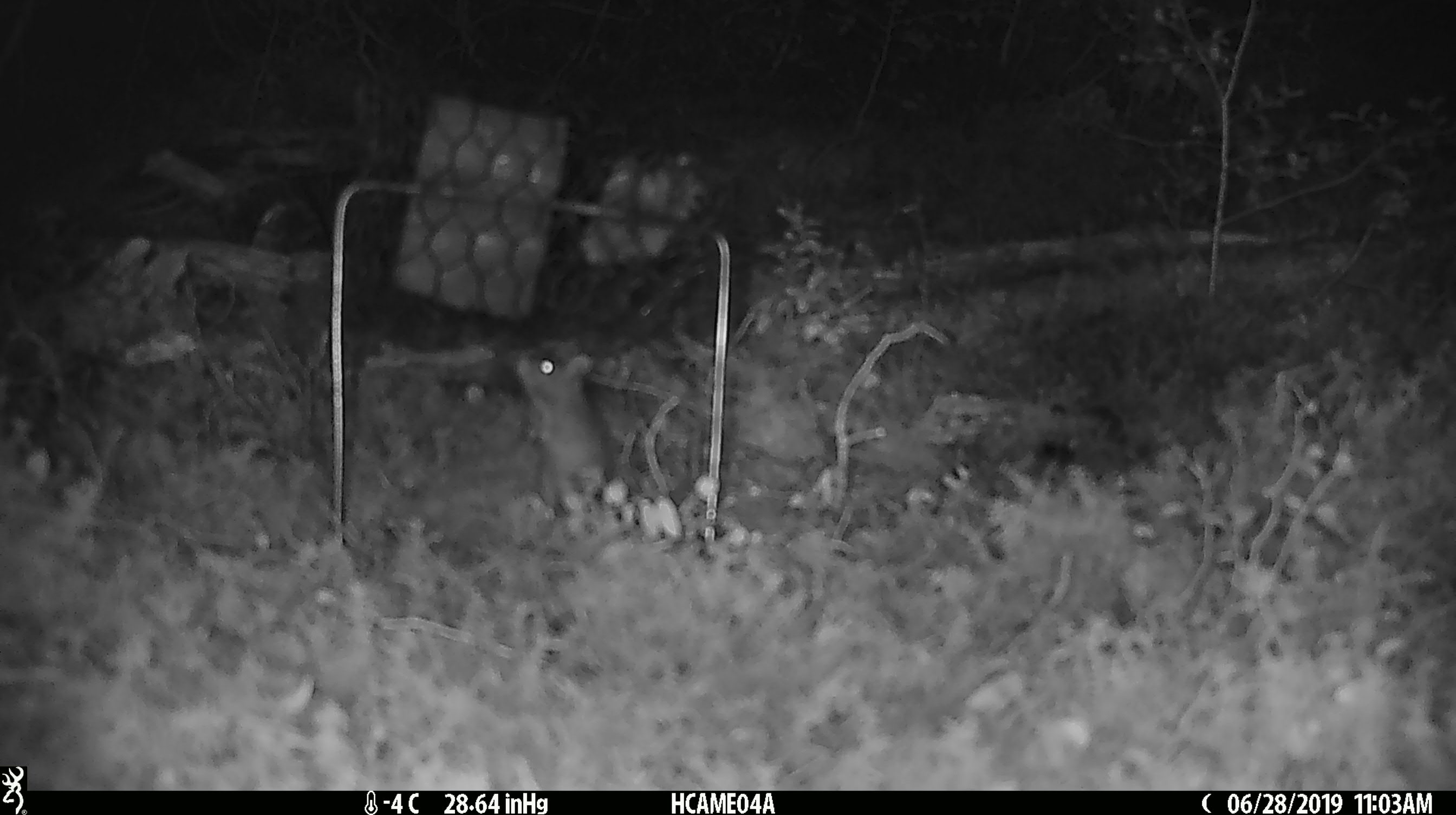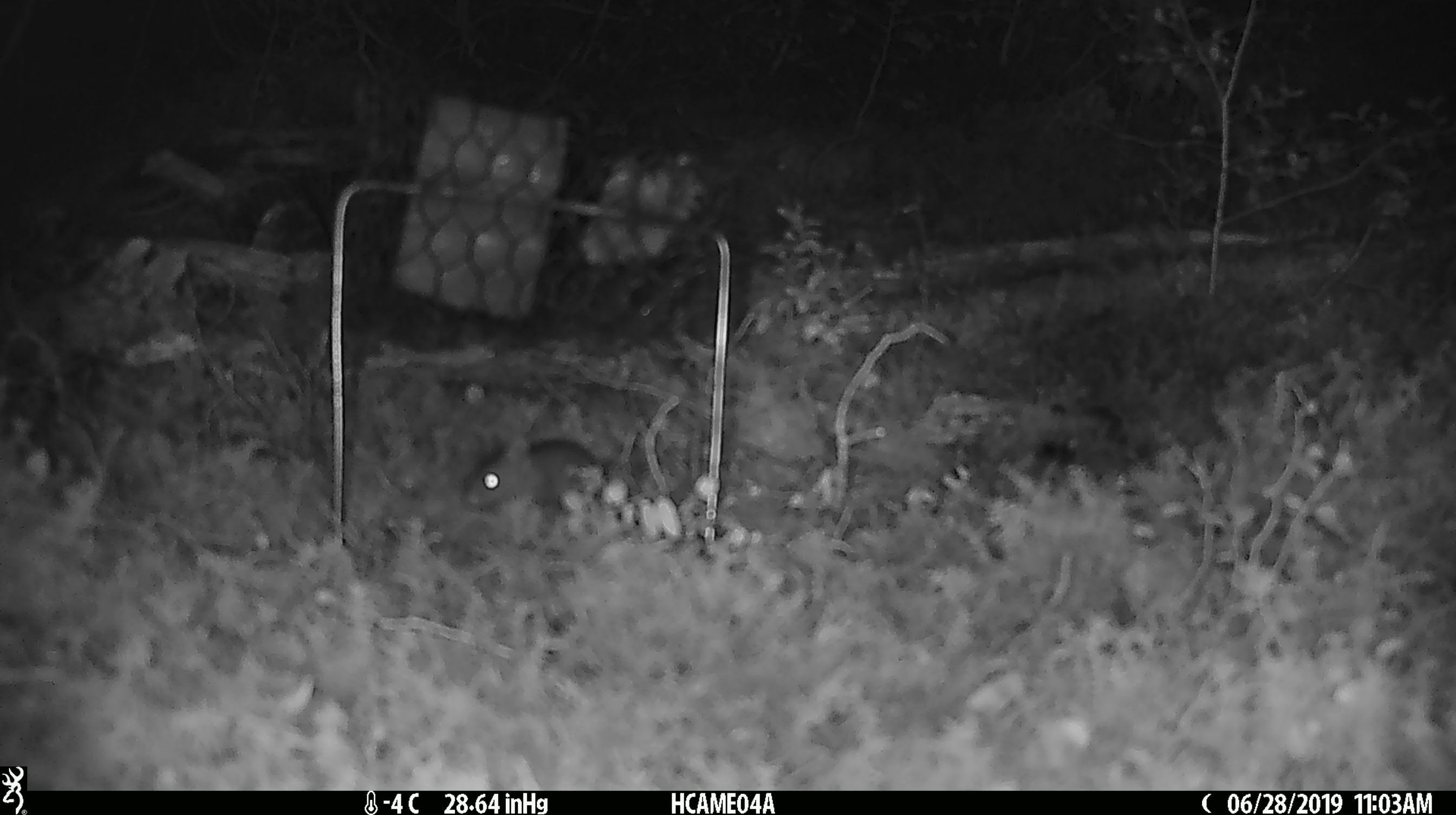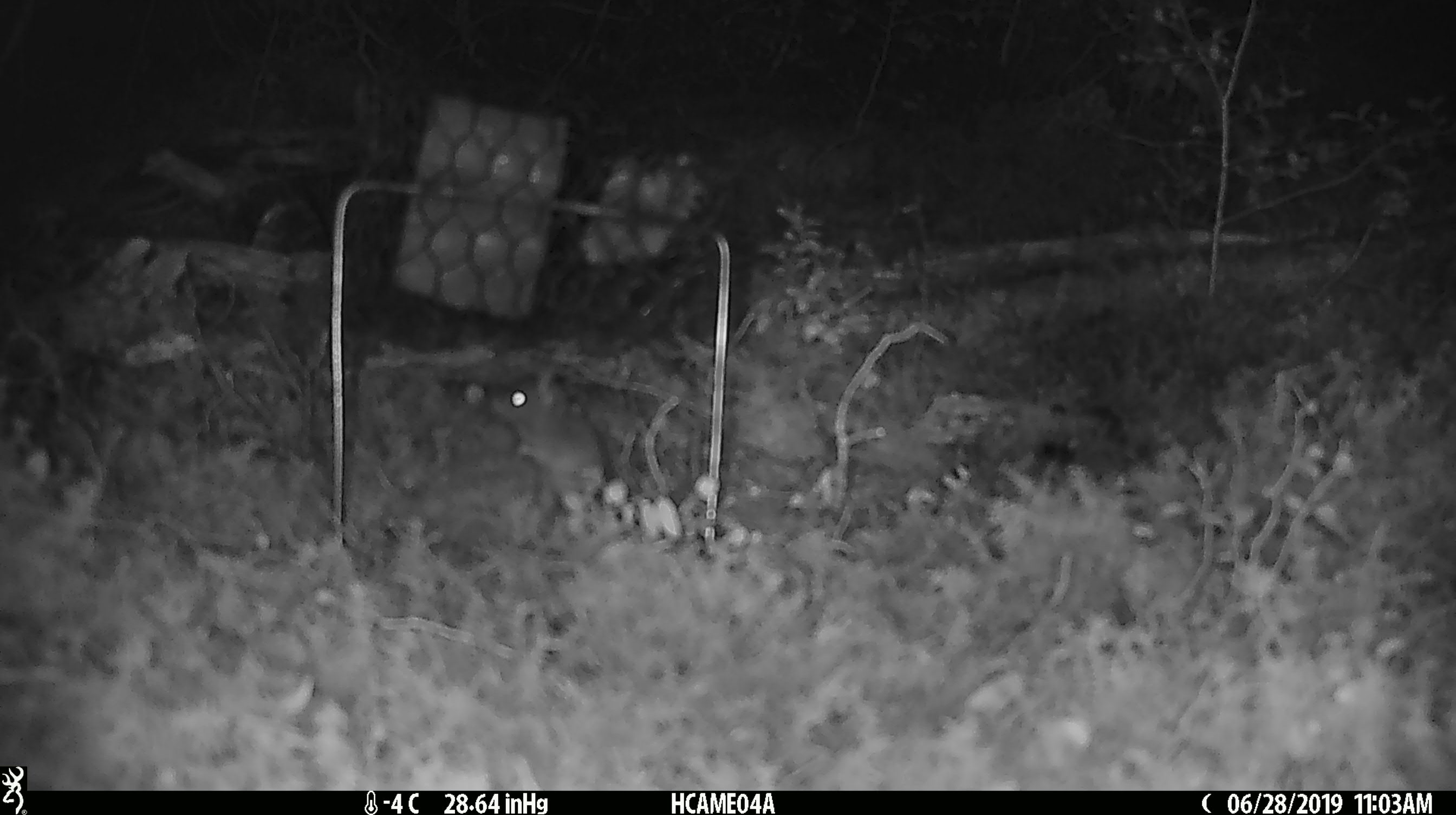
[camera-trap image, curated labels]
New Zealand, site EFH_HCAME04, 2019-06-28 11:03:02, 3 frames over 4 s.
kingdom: Animalia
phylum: Chordata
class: Mammalia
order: Rodentia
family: Muridae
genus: Mus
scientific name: Mus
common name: mouse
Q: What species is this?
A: Mouse (Mus).